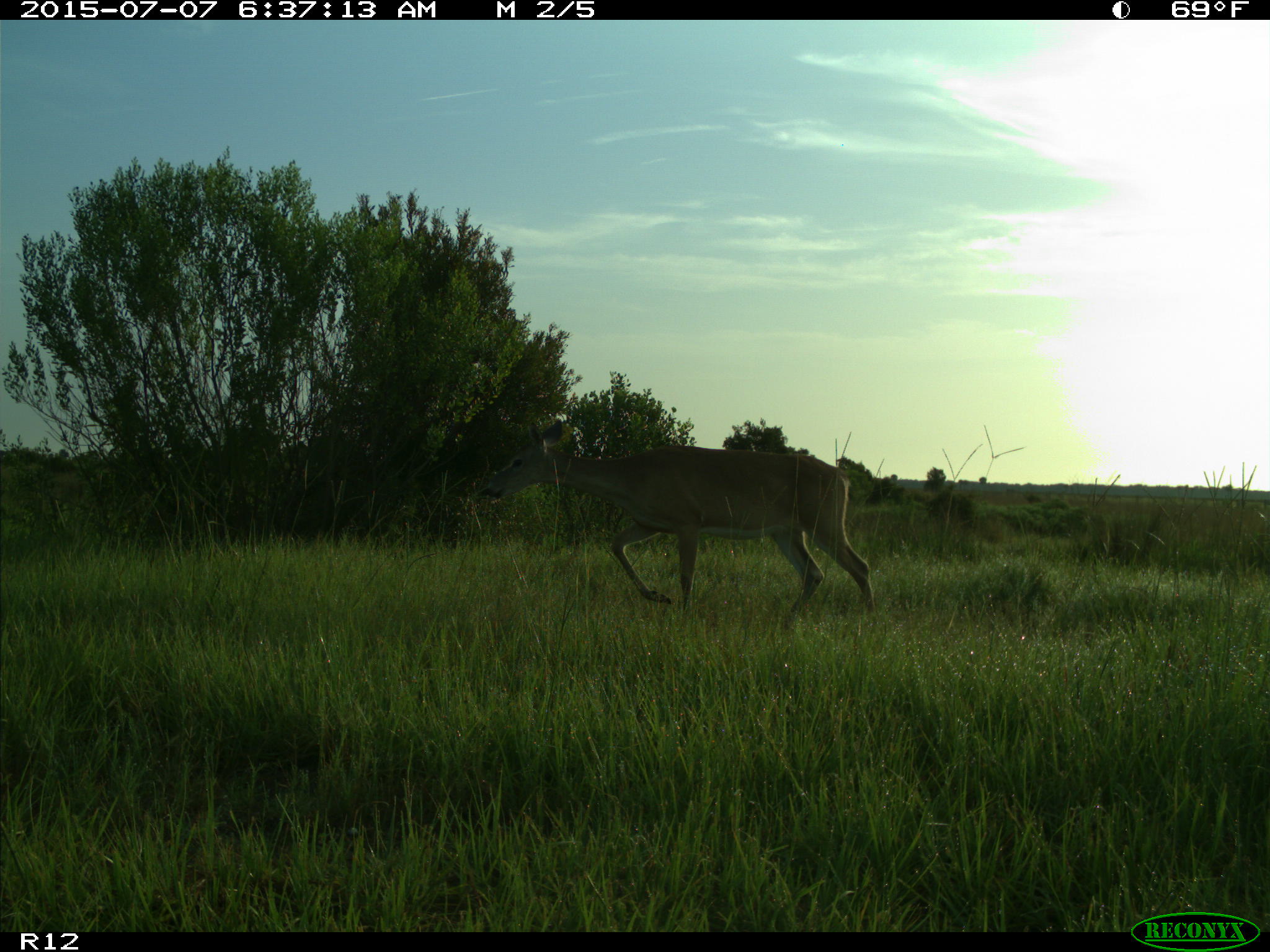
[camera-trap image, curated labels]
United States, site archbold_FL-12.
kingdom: Animalia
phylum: Chordata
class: Mammalia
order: Artiodactyla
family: Cervidae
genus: Odocoileus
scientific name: Odocoileus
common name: deer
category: unidentified deer